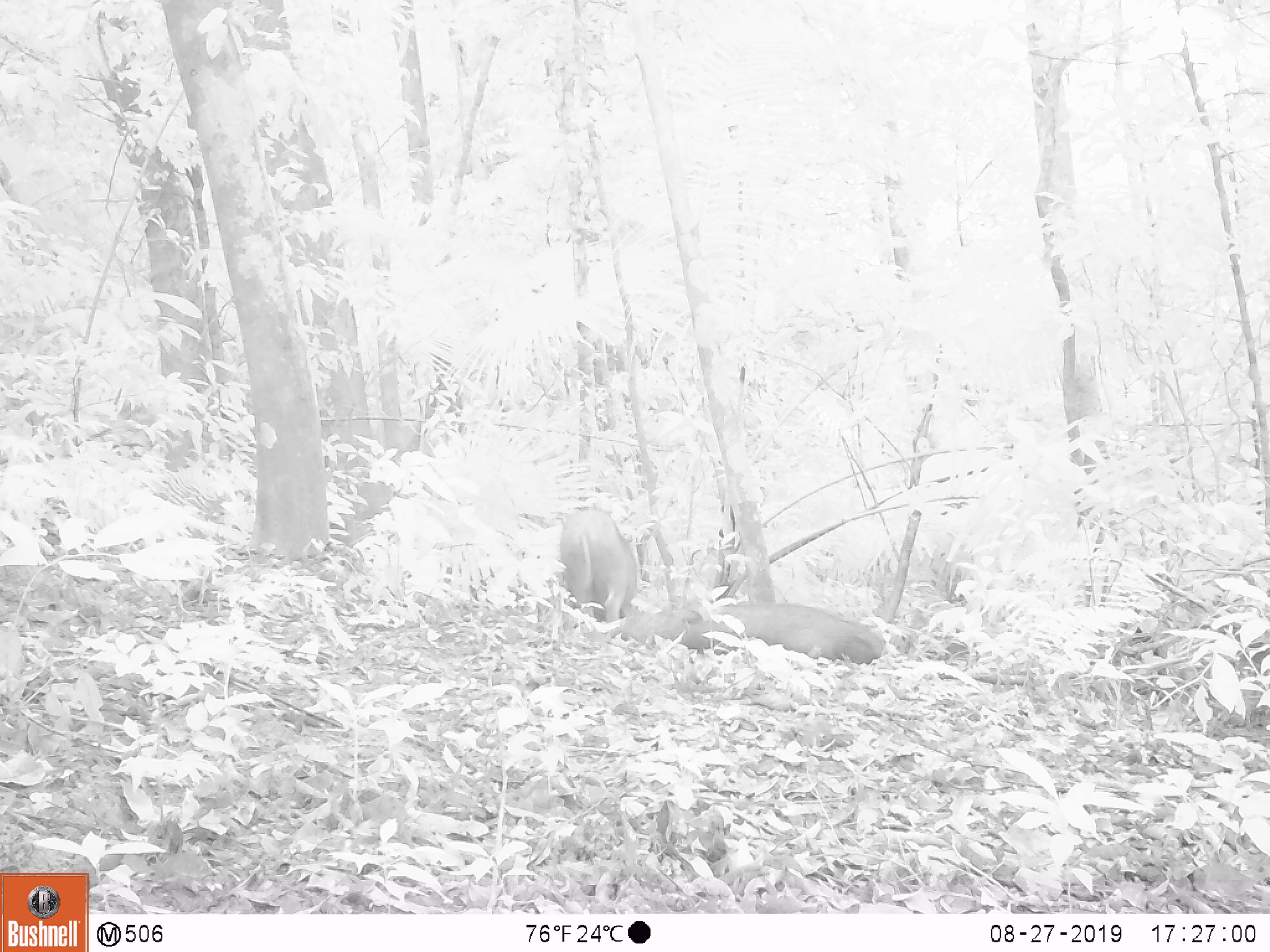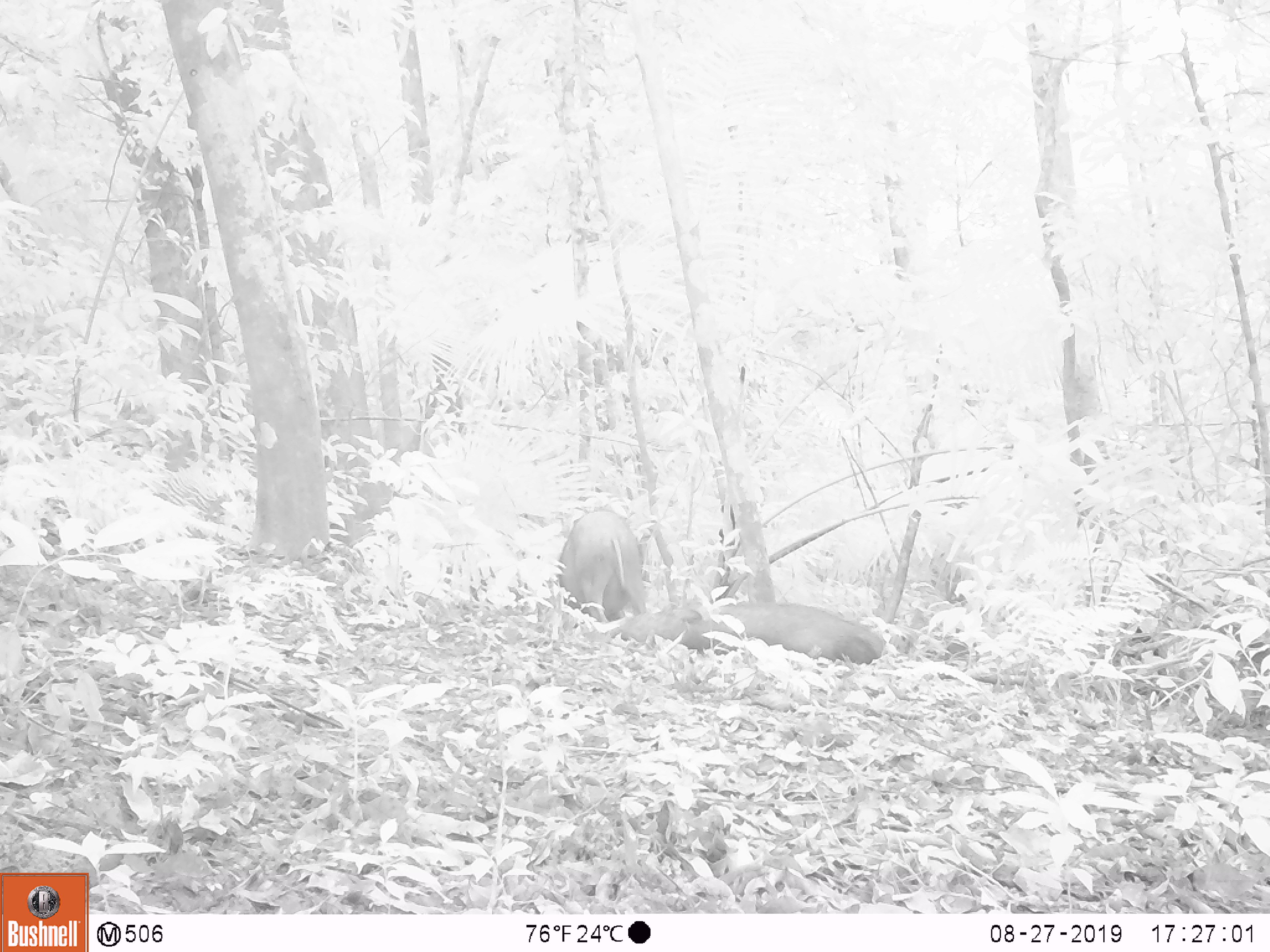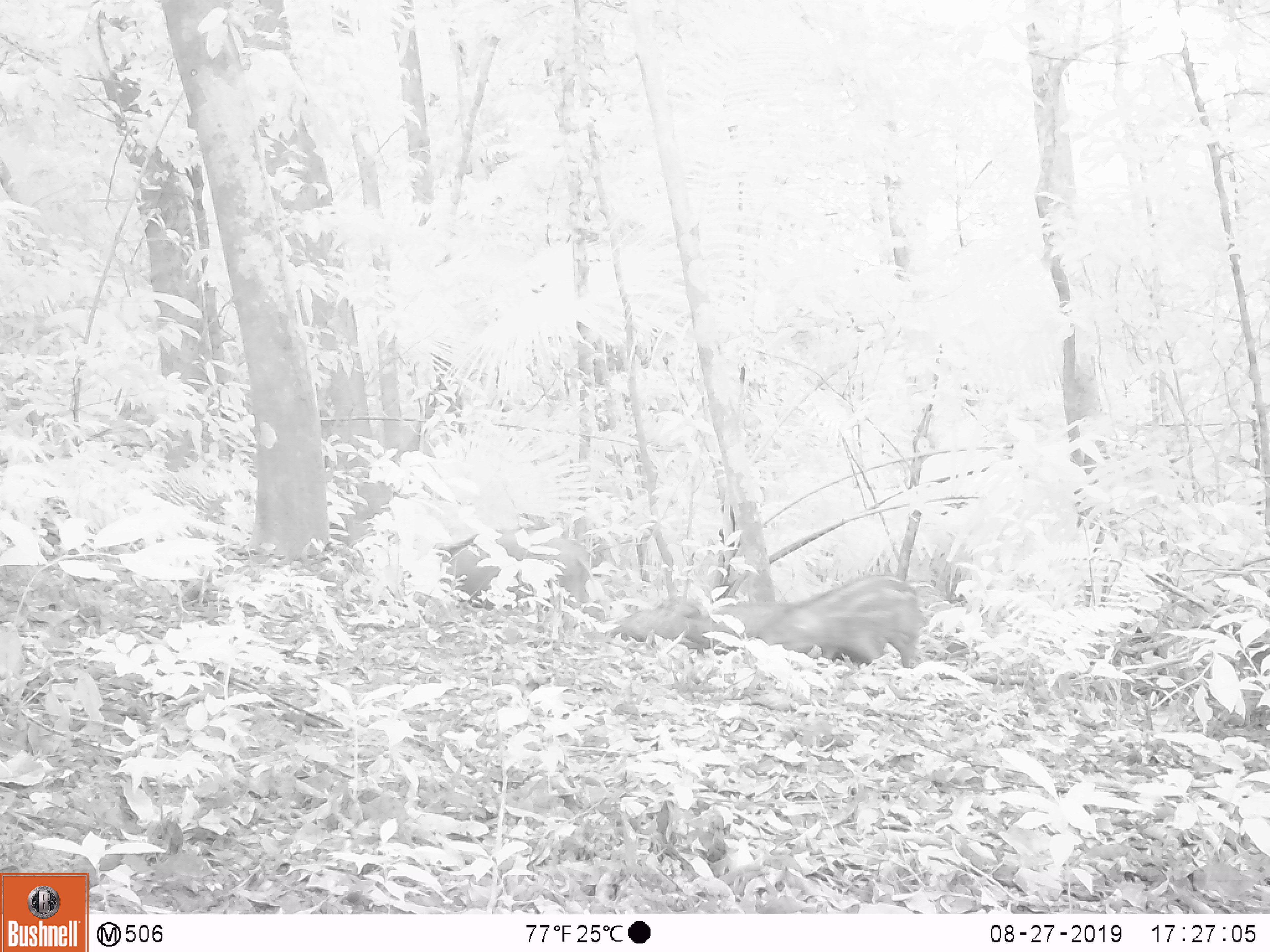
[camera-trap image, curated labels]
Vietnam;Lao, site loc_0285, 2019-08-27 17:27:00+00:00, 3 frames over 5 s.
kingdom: Animalia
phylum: Chordata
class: Mammalia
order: Artiodactyla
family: Suidae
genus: Sus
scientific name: Sus scrofa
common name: eurasian wild pig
Eurasian wild pig (Sus scrofa). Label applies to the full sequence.